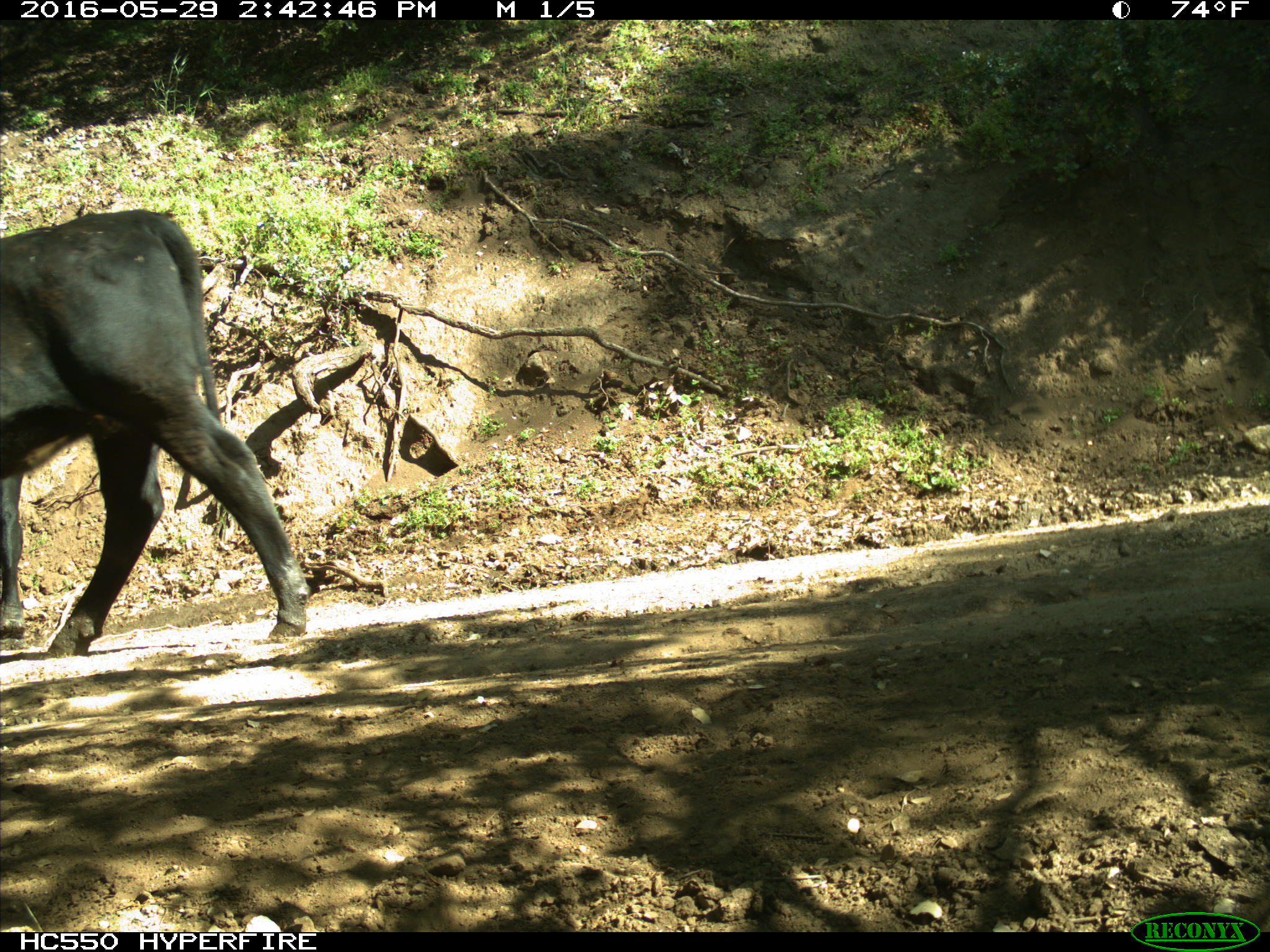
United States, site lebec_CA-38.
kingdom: Animalia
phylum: Chordata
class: Mammalia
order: Artiodactyla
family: Bovidae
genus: Bos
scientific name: Bos taurus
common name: domestic cow